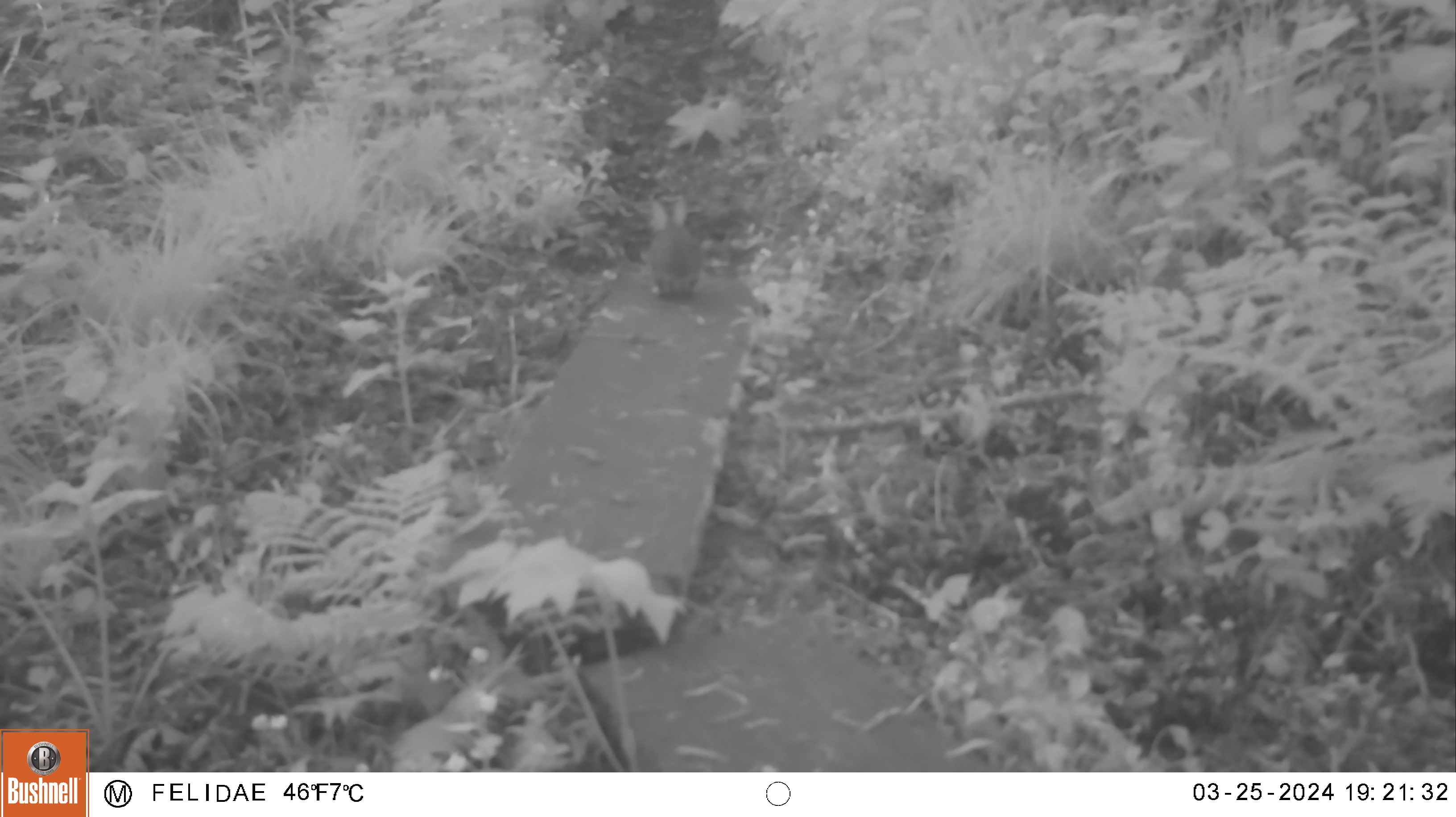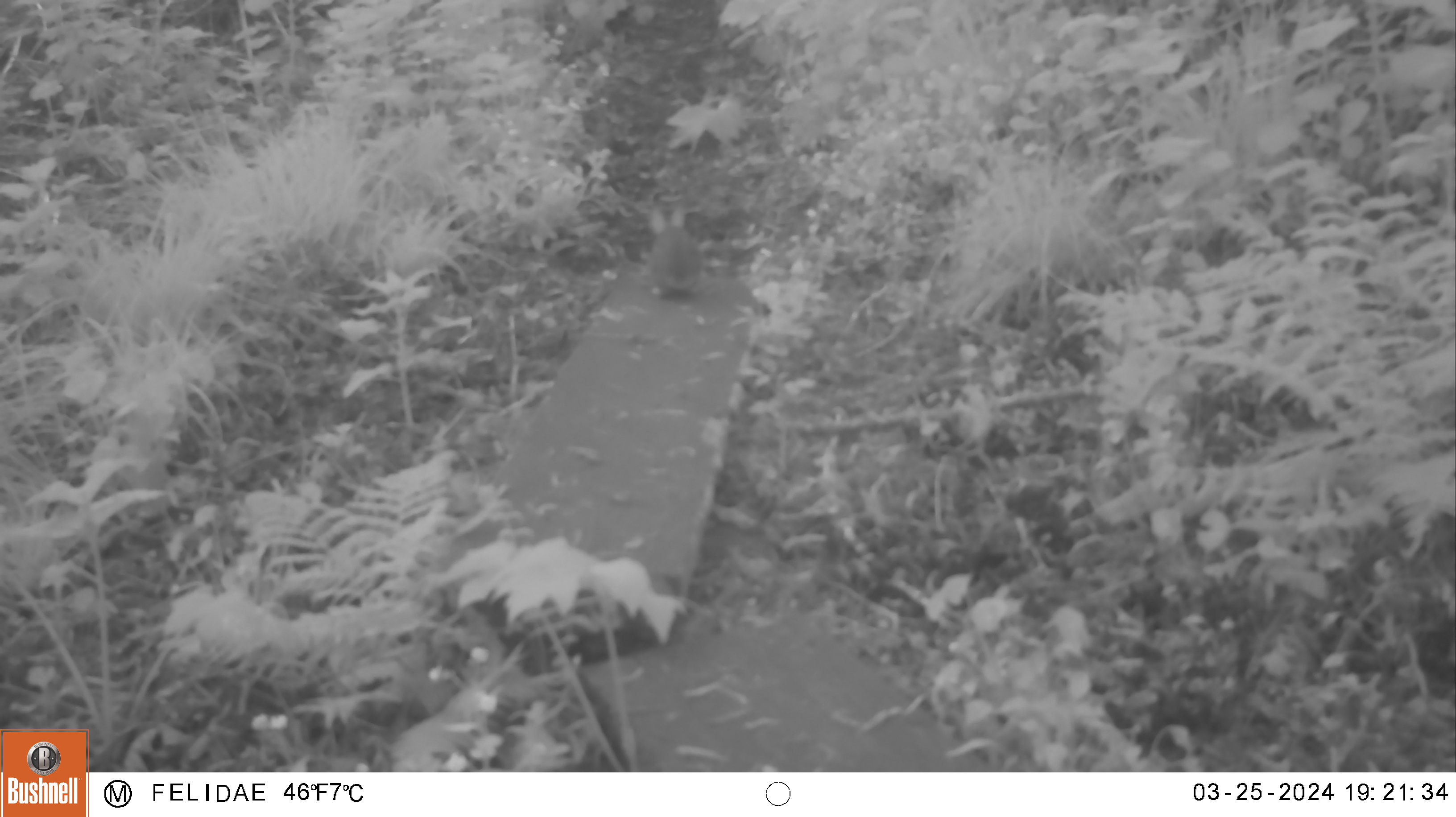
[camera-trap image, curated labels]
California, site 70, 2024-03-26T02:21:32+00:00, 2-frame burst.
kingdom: Animalia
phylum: Chordata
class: Mammalia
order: Lagomorpha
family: Leporidae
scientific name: Leporidae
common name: rabbit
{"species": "rabbit (Leporidae)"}